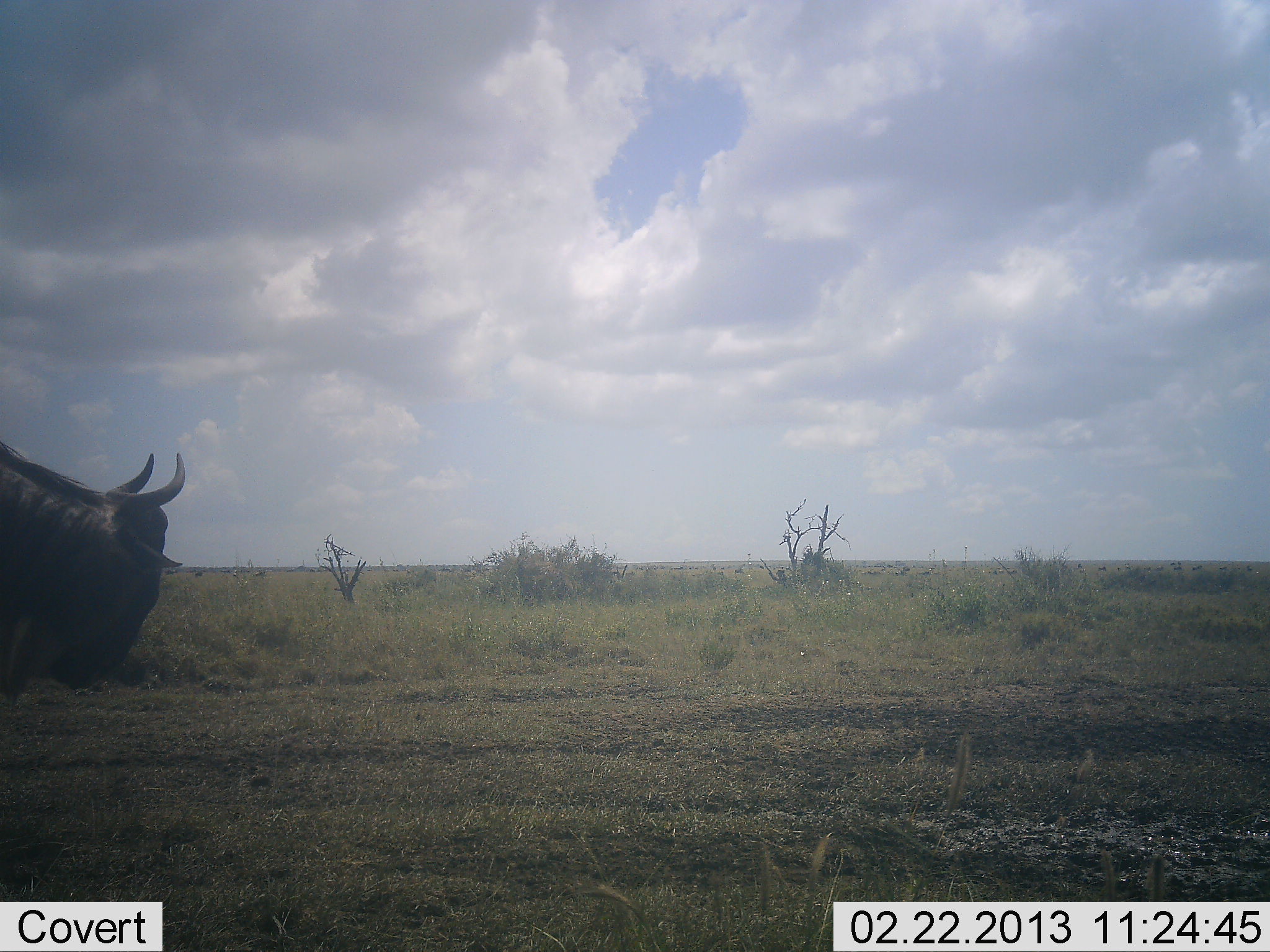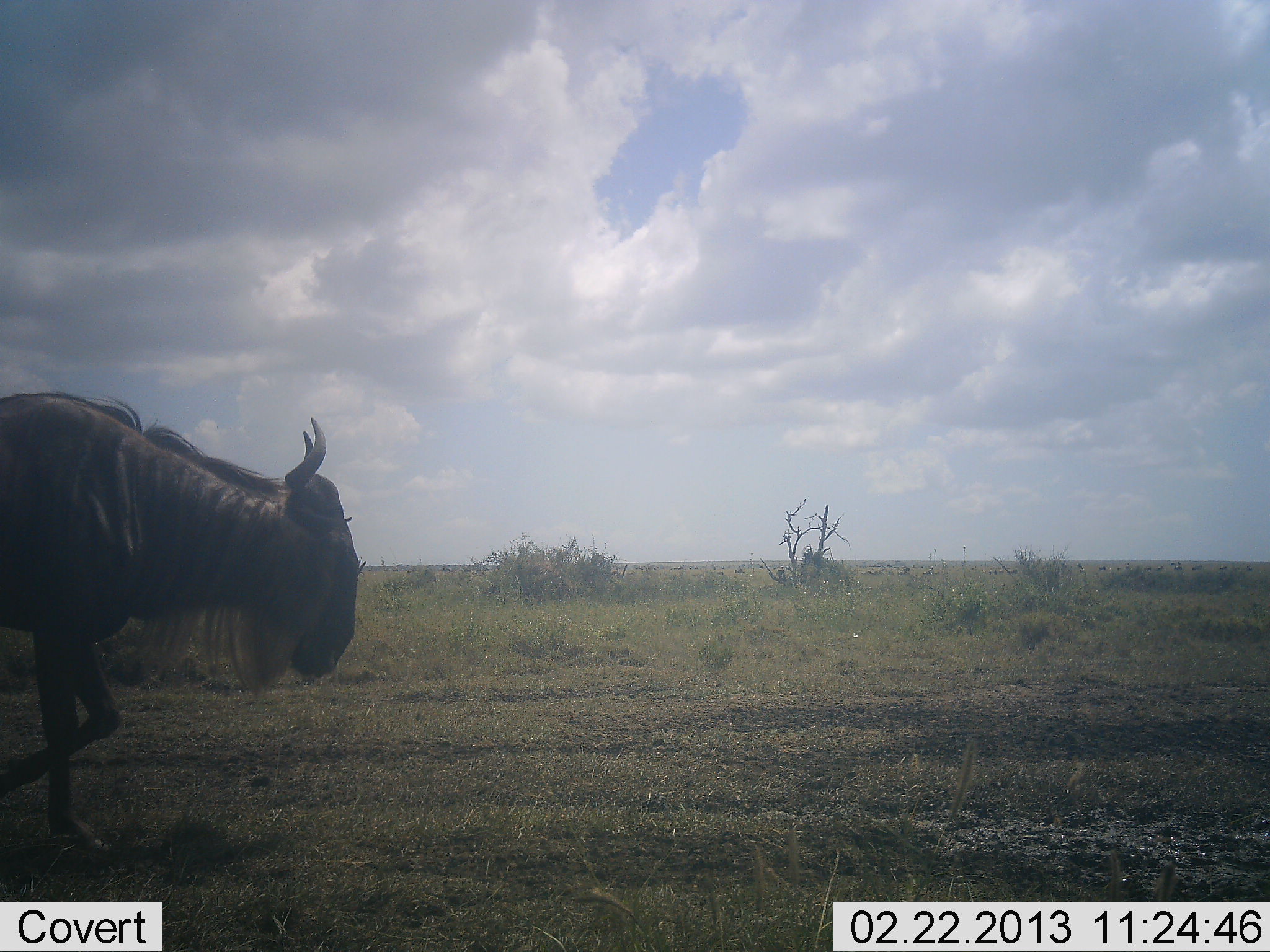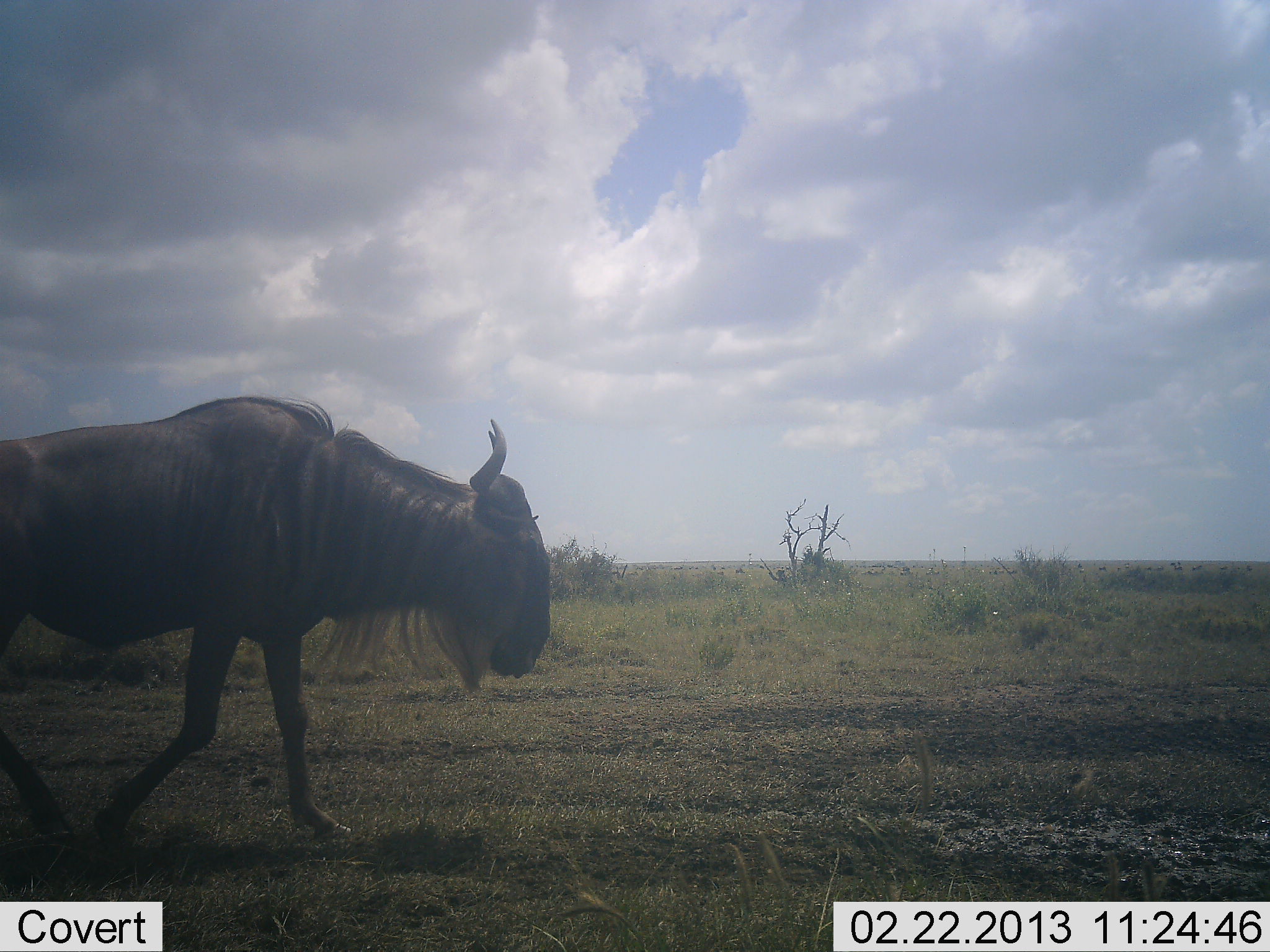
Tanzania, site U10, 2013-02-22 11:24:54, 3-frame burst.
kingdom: Animalia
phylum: Chordata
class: Mammalia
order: Artiodactyla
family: Bovidae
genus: Connochaetes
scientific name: Connochaetes taurinus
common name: blue wildebeest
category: wildebeest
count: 1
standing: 3%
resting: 0%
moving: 100%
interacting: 0%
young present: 0%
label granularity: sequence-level